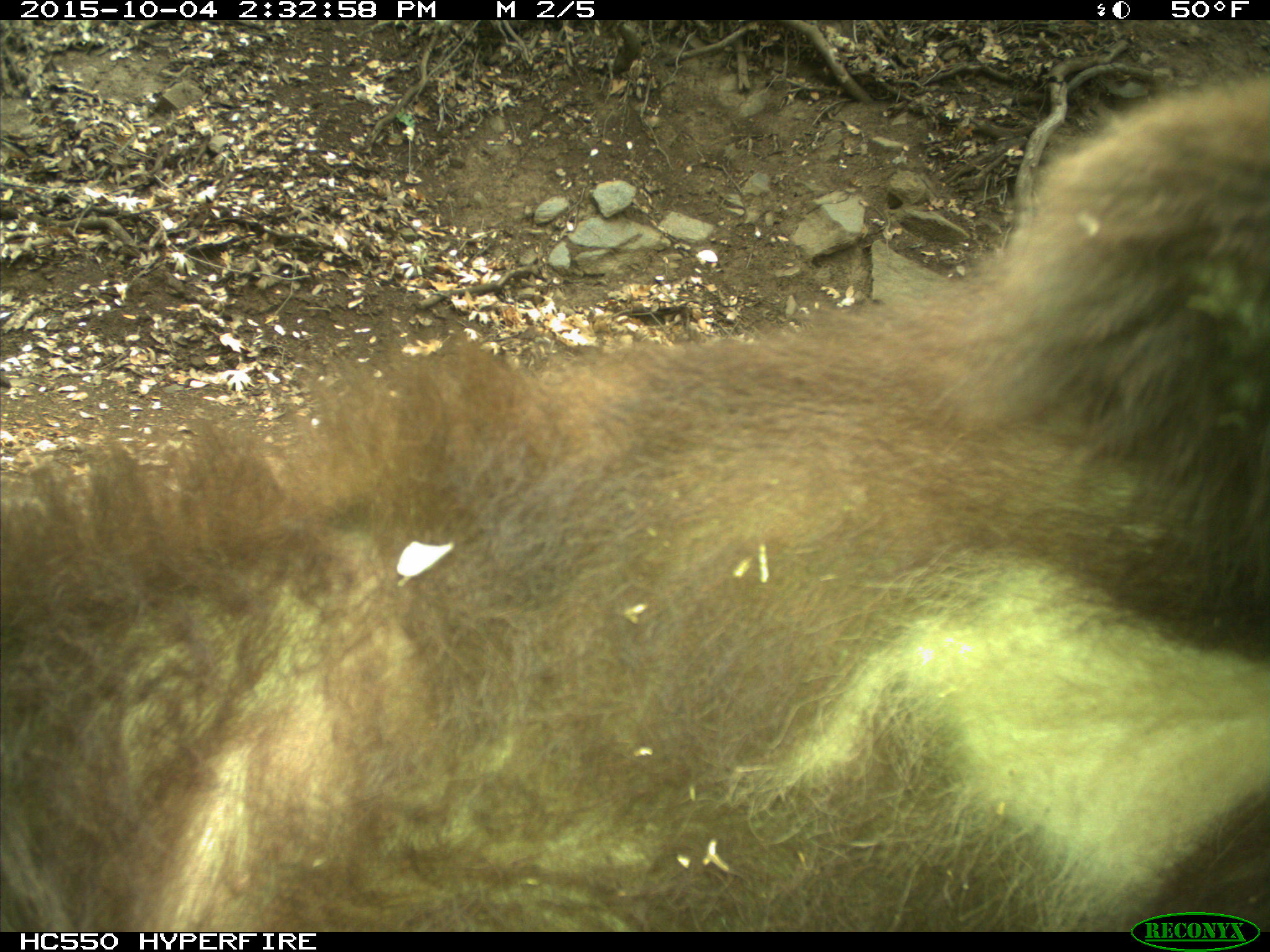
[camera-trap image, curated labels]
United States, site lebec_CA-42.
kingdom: Animalia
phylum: Chordata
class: Mammalia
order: Carnivora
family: Ursidae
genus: Ursus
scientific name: Ursus americanus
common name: american black bear